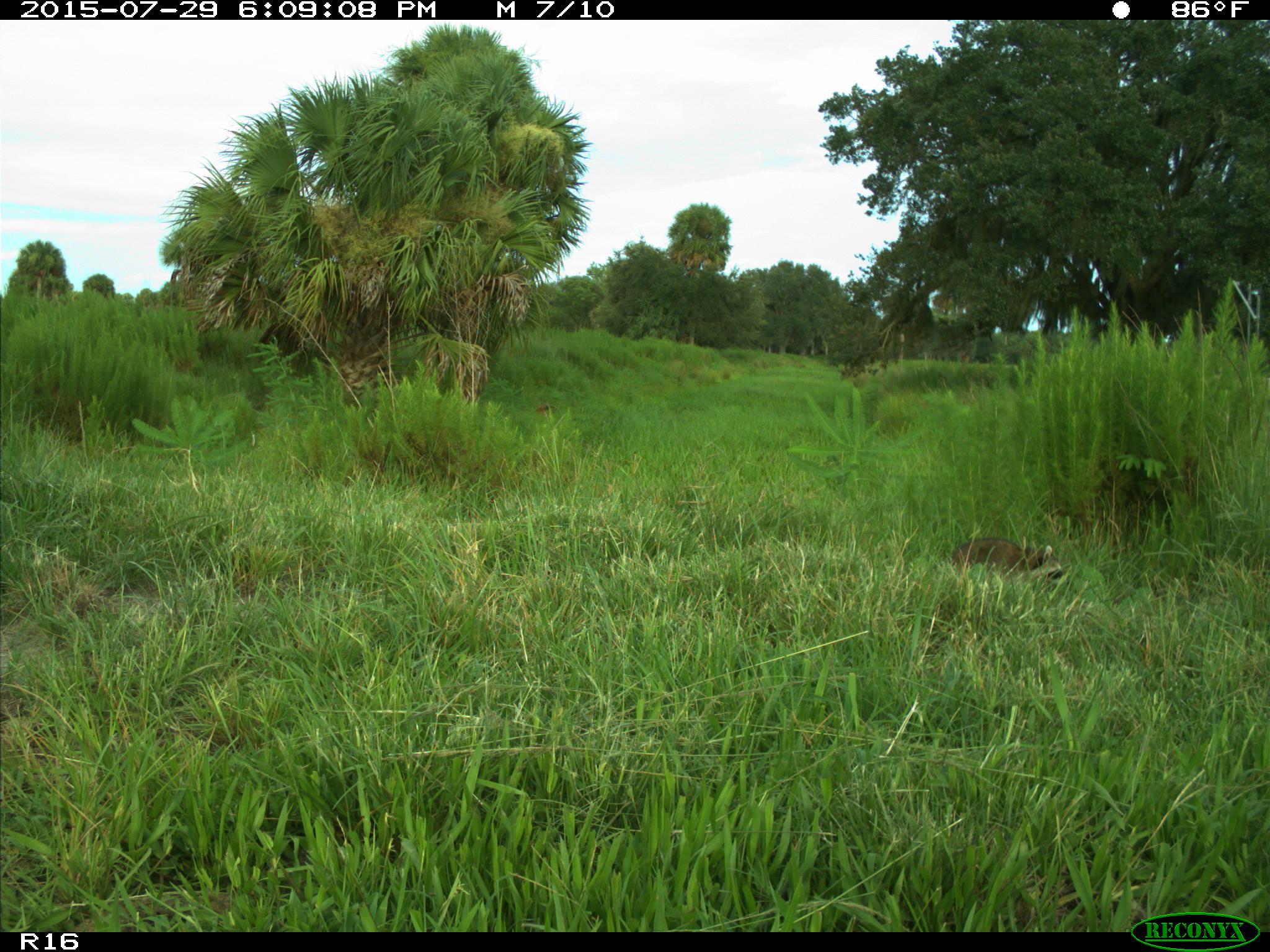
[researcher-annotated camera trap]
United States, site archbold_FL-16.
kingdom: Animalia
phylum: Chordata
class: Mammalia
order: Carnivora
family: Procyonidae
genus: Procyon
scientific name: Procyon lotor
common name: common raccoon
Procyon lotor (common raccoon).